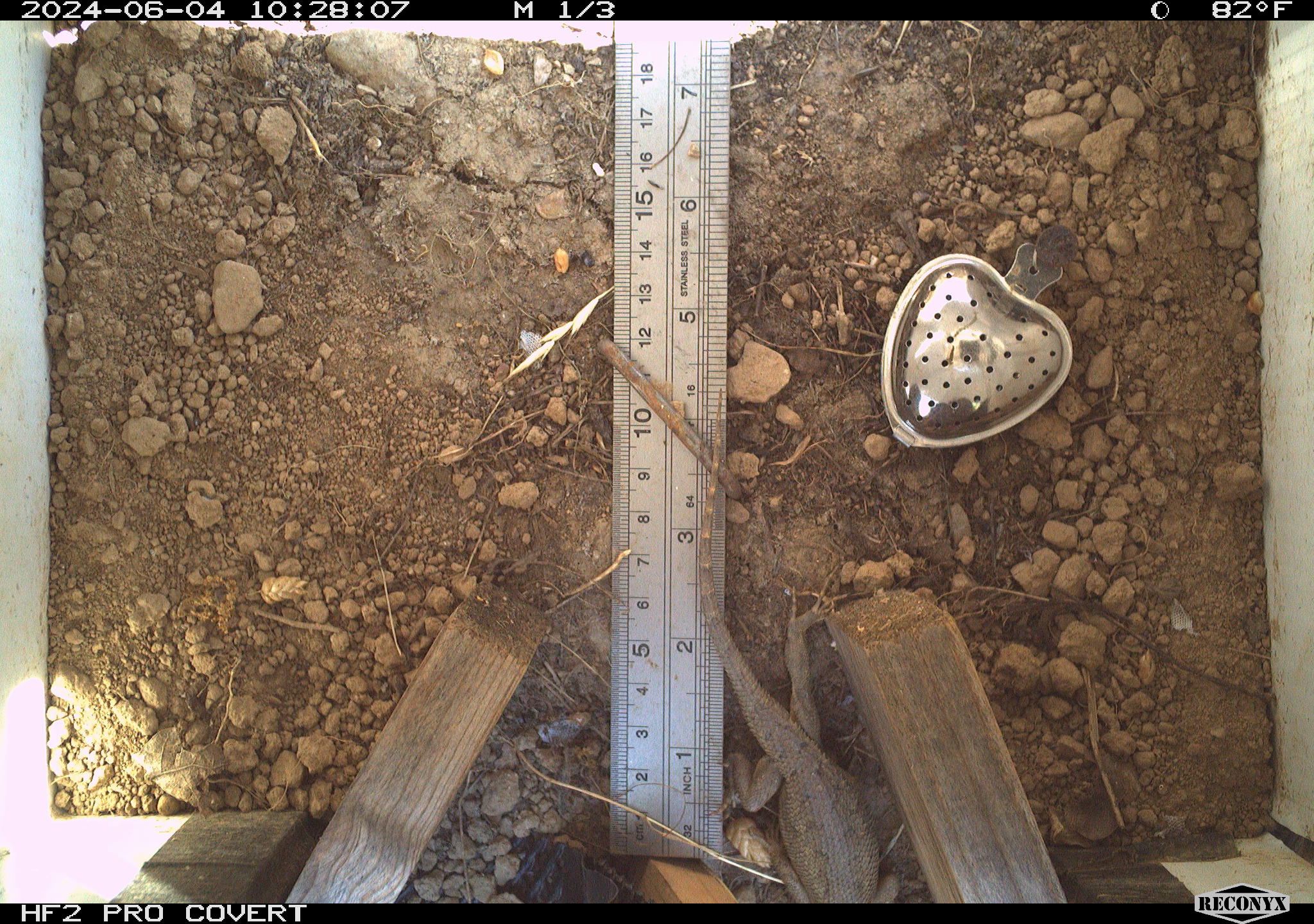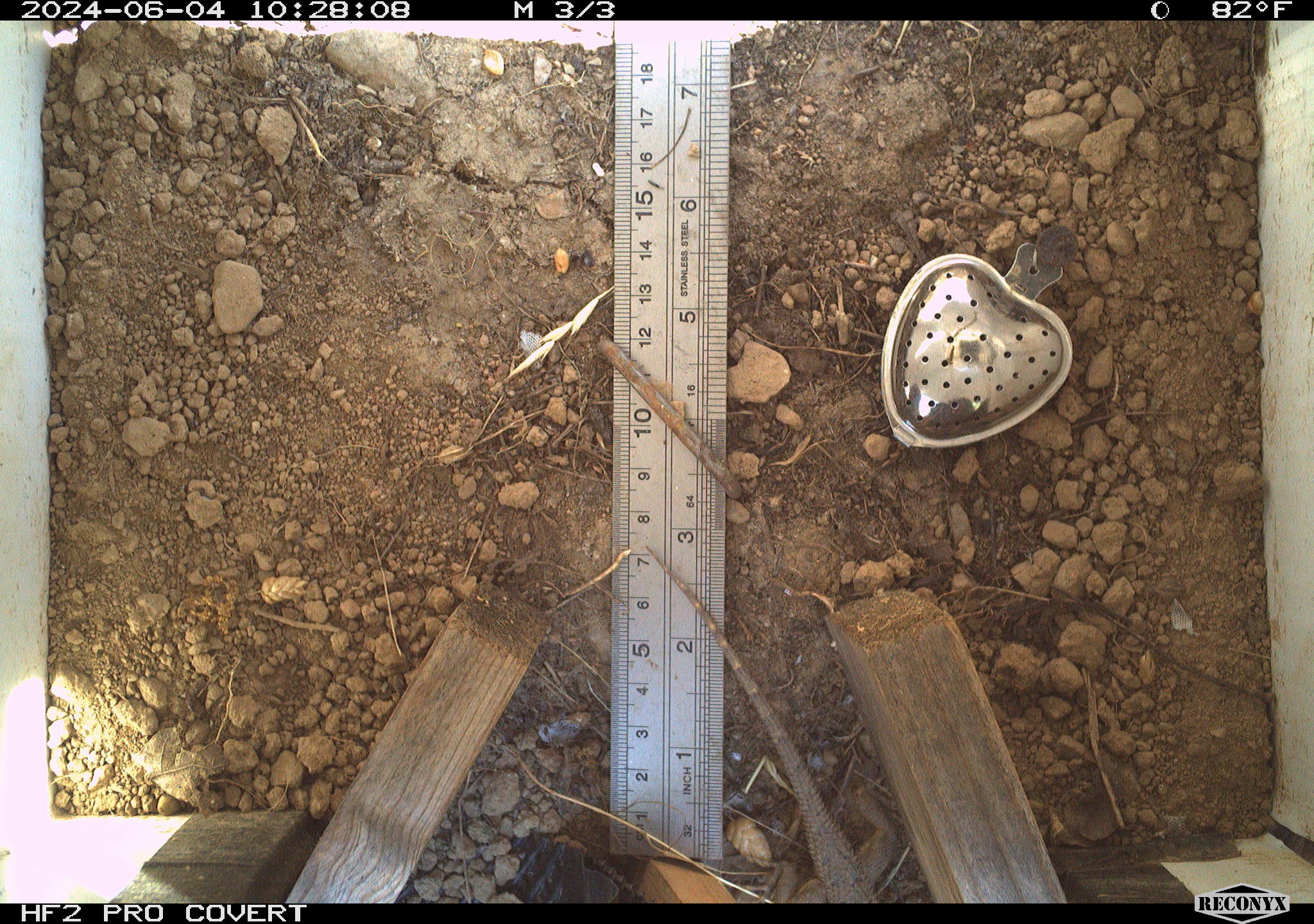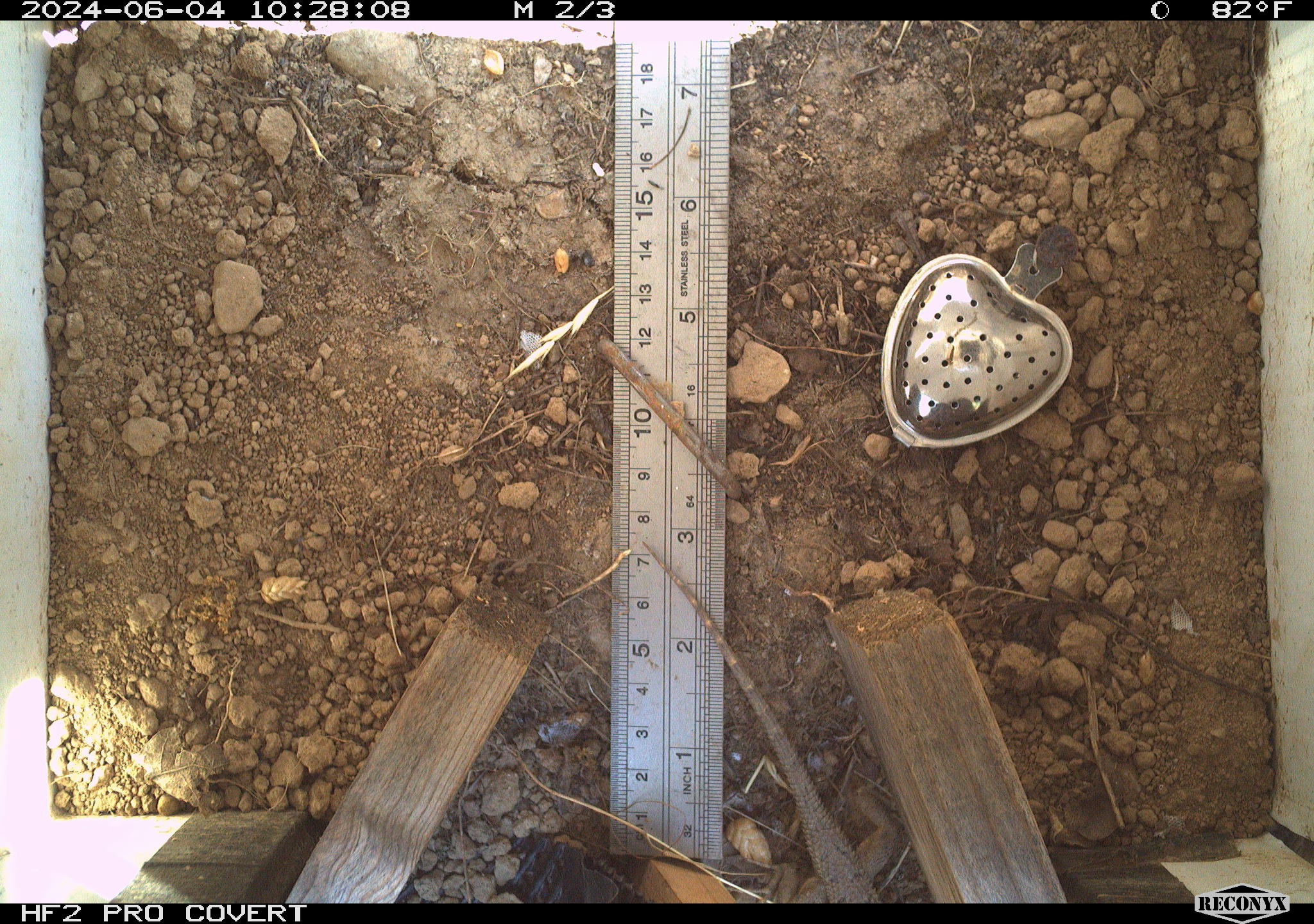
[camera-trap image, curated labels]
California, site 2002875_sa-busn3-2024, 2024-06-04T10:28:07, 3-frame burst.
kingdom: Animalia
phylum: Chordata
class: Reptilia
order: Squamata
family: Phrynosomatidae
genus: Sceloporus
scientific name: Sceloporus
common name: spiny lizards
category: sceloporus species